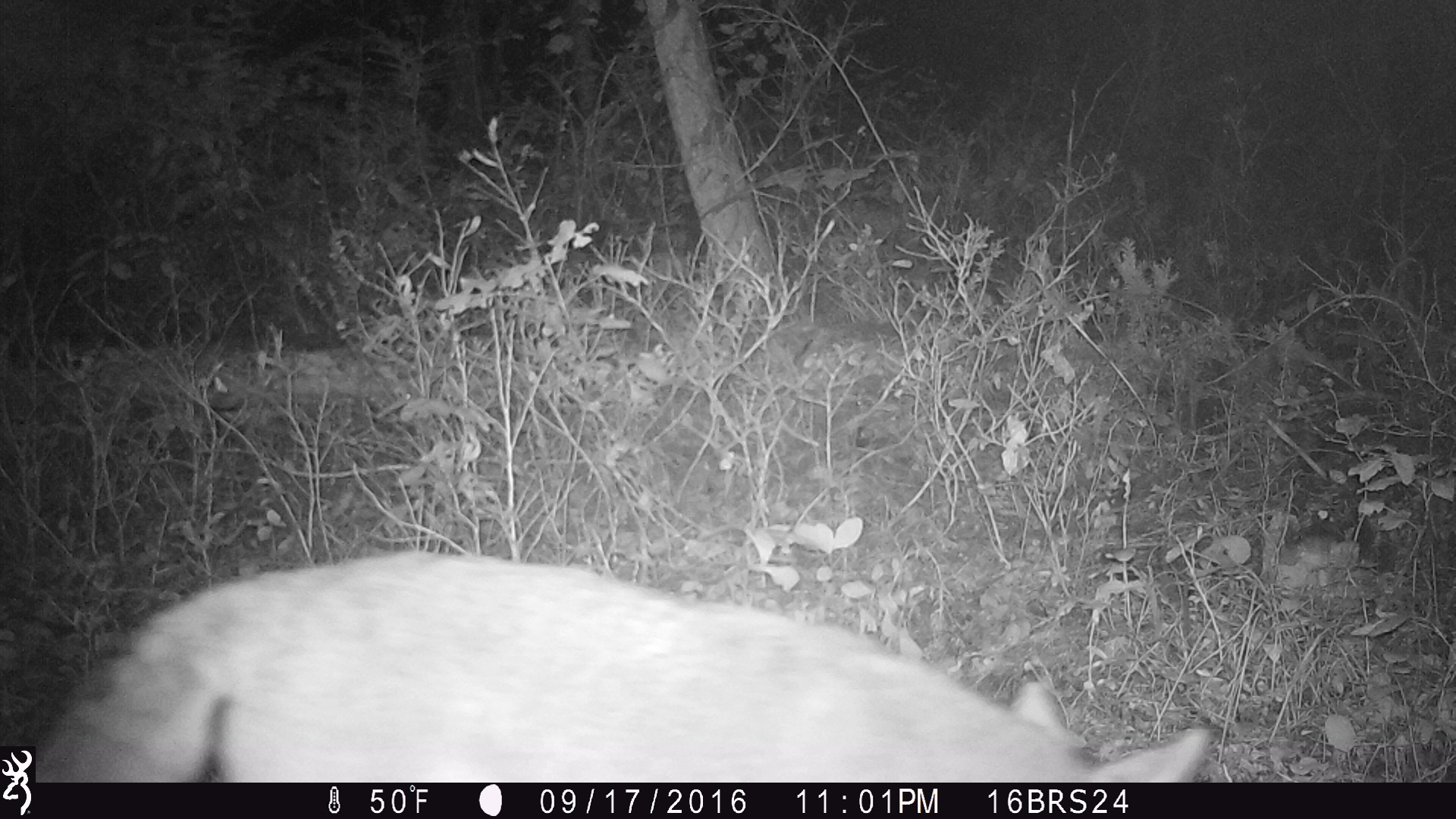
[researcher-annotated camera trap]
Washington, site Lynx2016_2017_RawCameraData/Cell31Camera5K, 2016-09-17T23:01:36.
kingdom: Animalia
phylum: Chordata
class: Mammalia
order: Carnivora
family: Canidae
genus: Canis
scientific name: Canis latrans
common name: coyote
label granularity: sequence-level